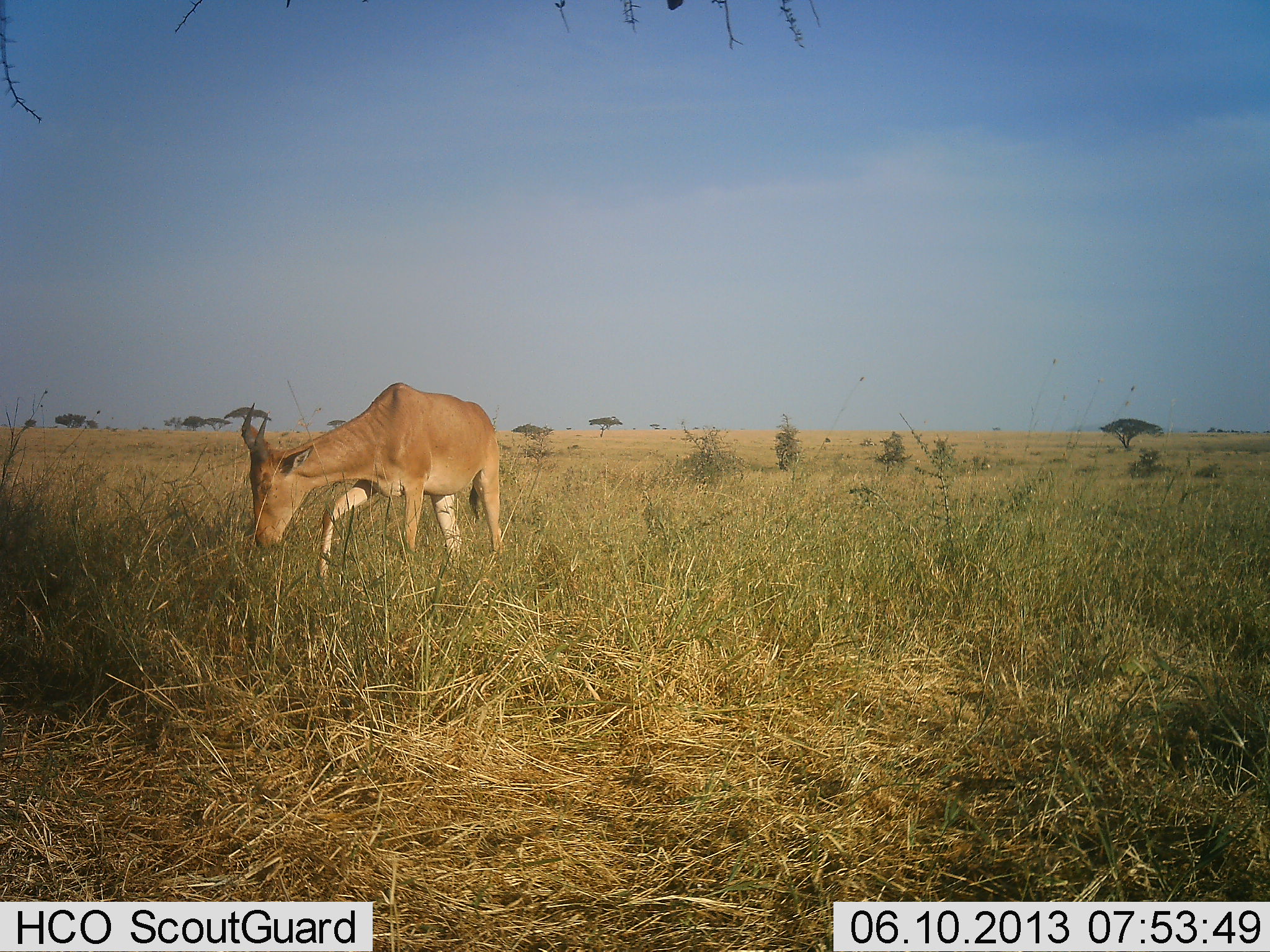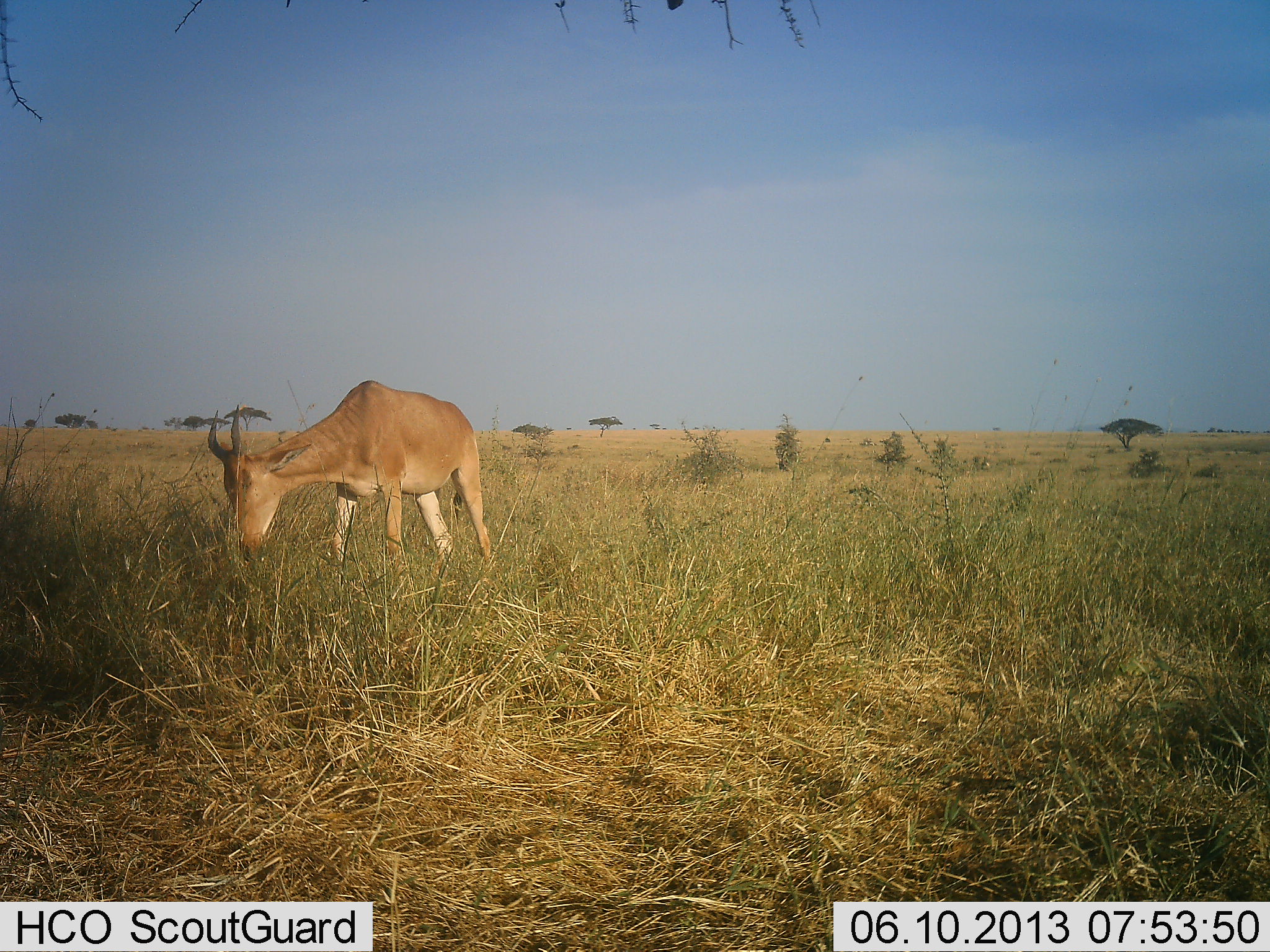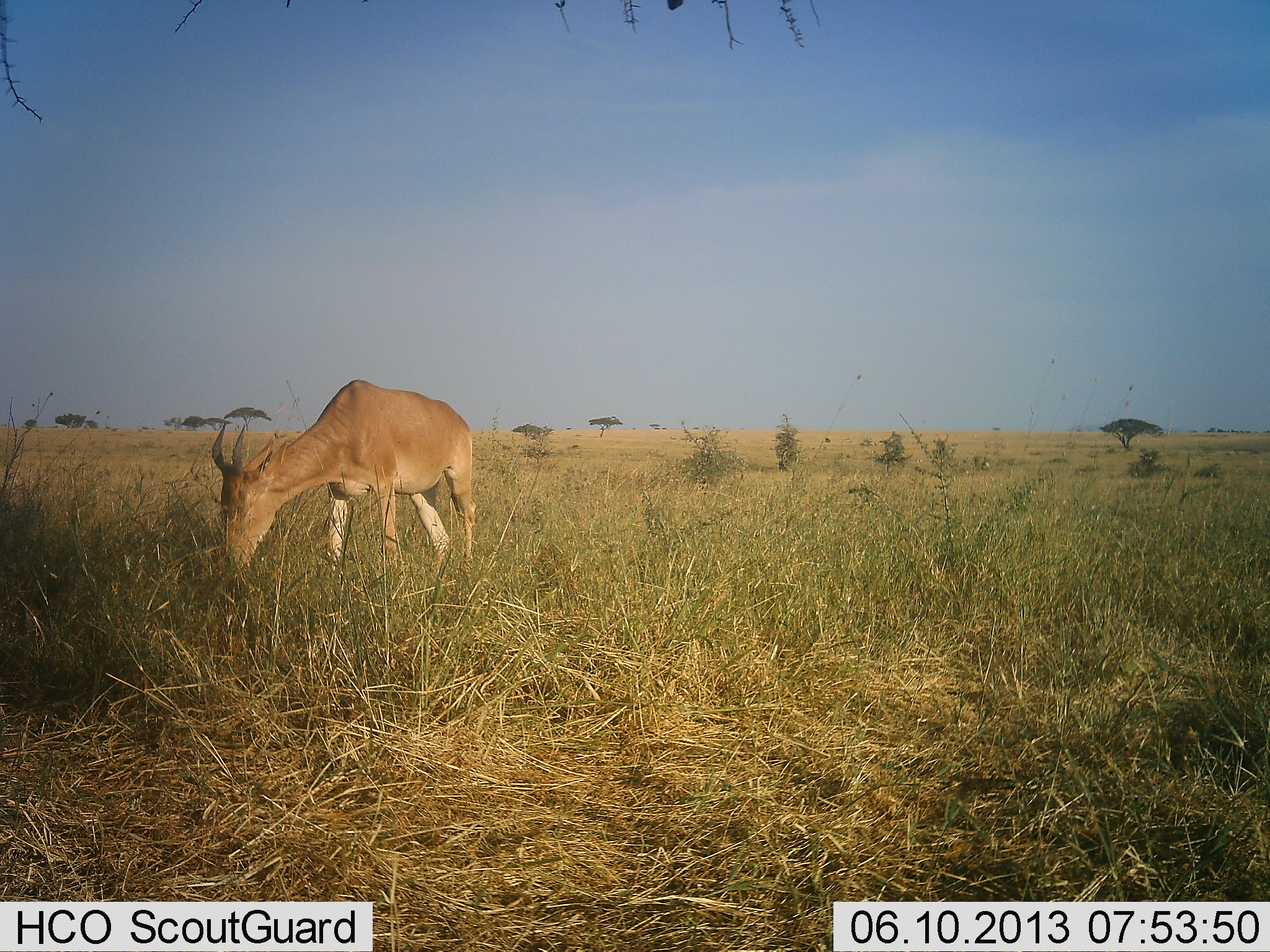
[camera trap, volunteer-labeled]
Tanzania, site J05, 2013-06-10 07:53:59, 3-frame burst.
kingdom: Animalia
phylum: Chordata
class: Mammalia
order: Artiodactyla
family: Bovidae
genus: Alcelaphus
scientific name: Alcelaphus buselaphus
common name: hartebeest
Hartebeest (Alcelaphus buselaphus), count 1. Behavior (volunteer vote fractions): standing 10%, resting 0%, moving 0%, interacting 0%. Young present (vote fraction): 0%. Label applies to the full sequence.